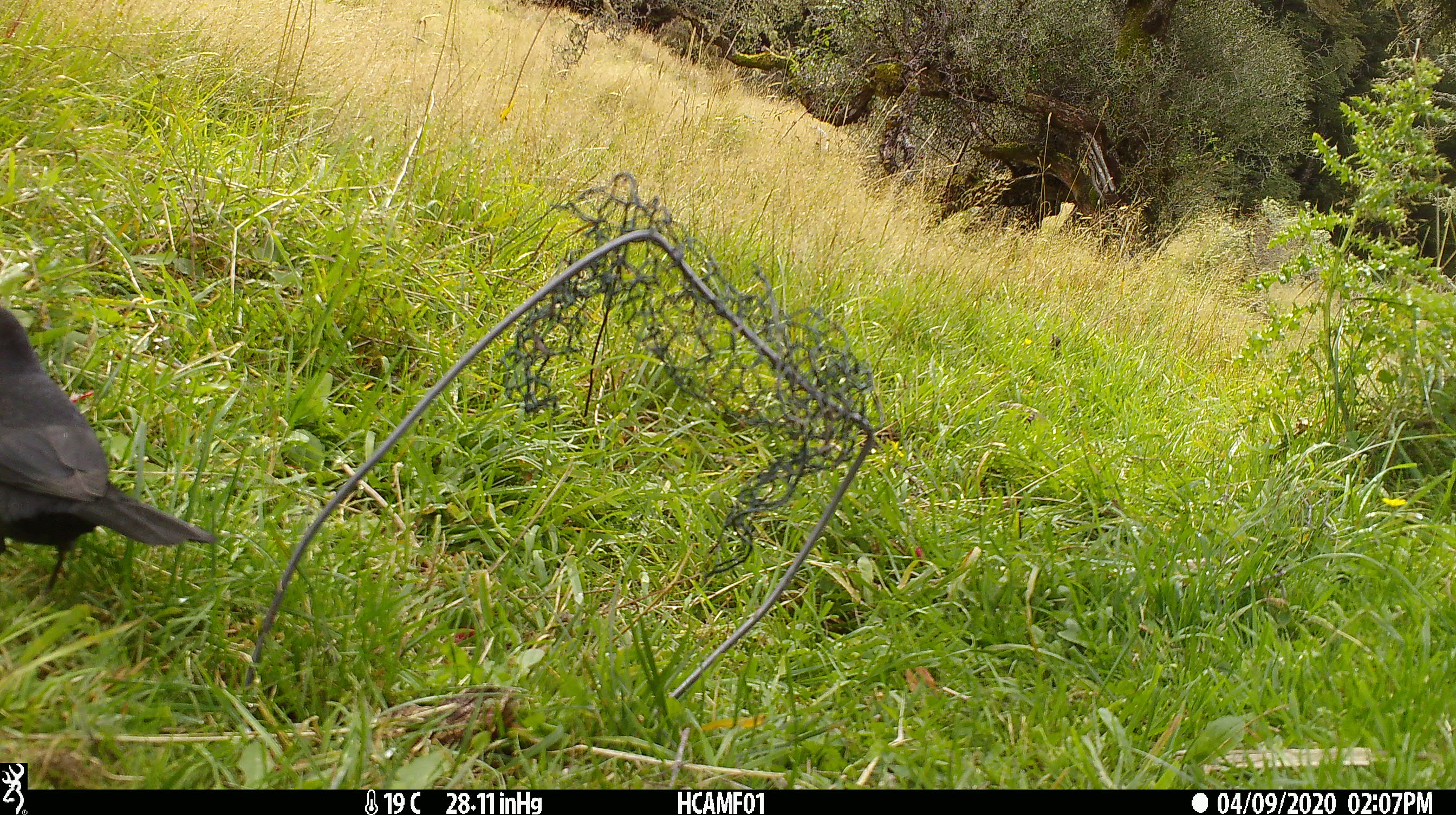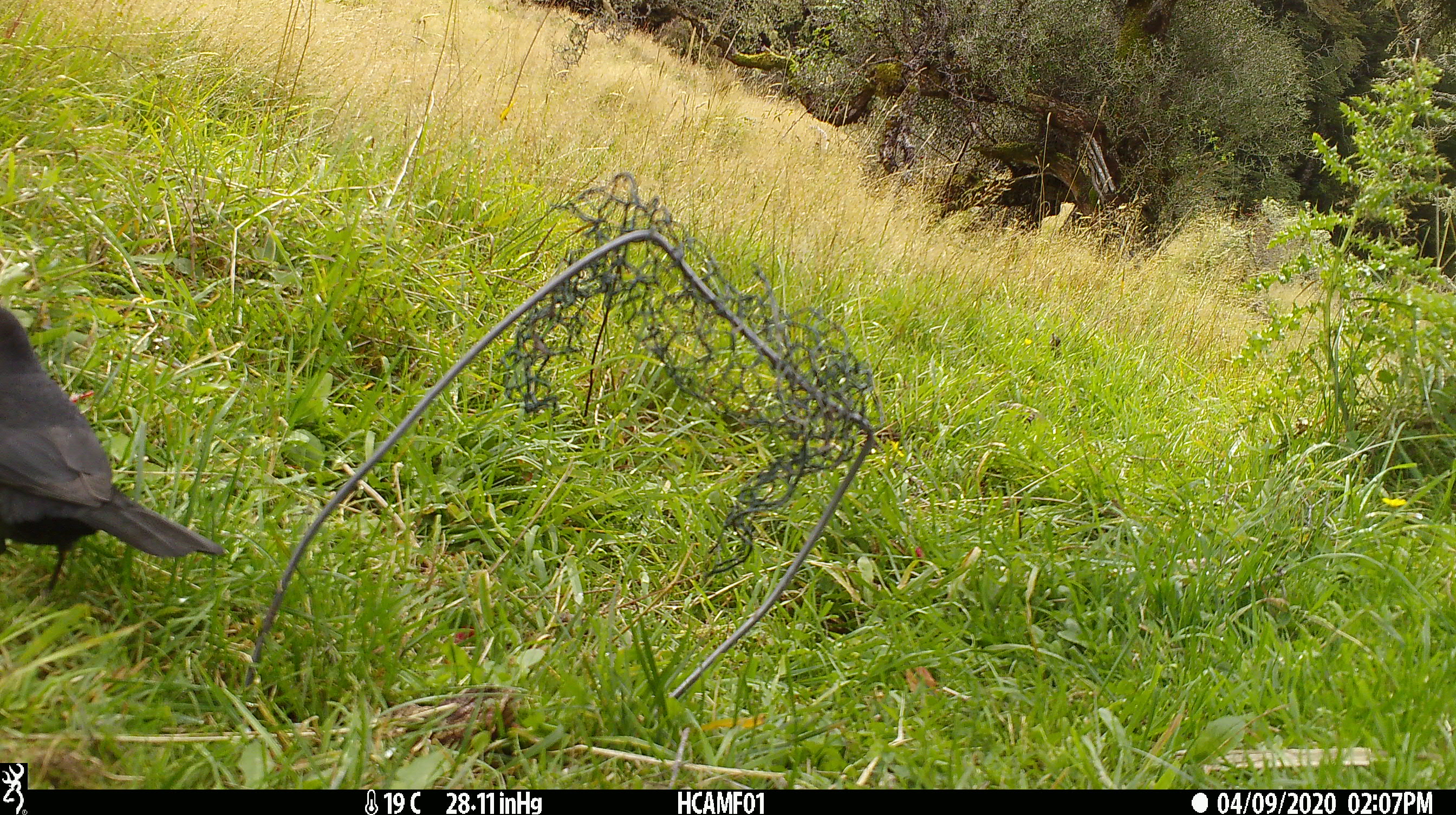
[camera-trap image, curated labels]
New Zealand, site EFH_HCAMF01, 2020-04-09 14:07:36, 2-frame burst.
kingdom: Animalia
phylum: Chordata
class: Aves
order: Passeriformes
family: Turdidae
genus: Turdus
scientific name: Turdus merula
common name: eurasian blackbird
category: blackbird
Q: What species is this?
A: Blackbird (eurasian blackbird) (Turdus merula).